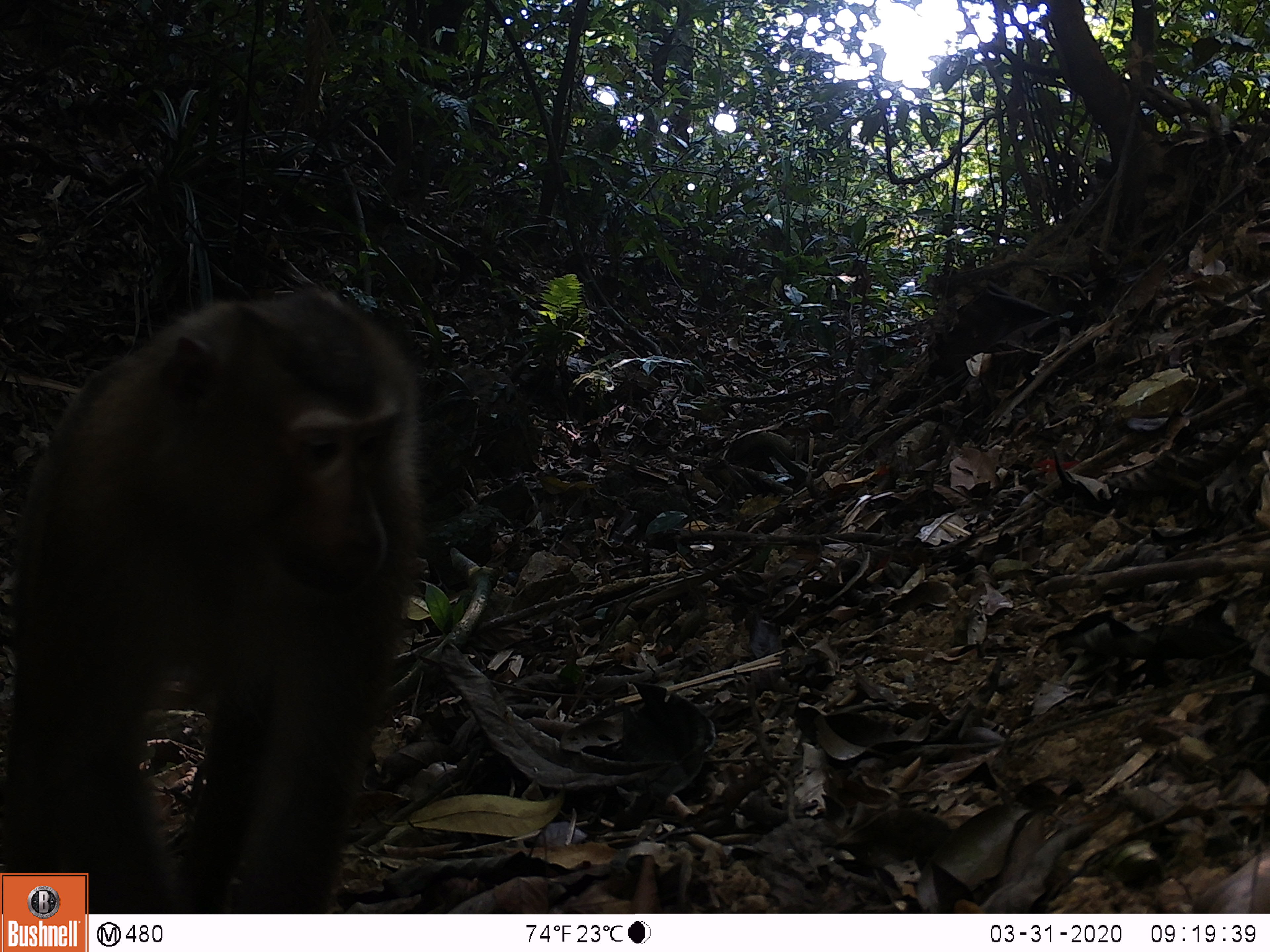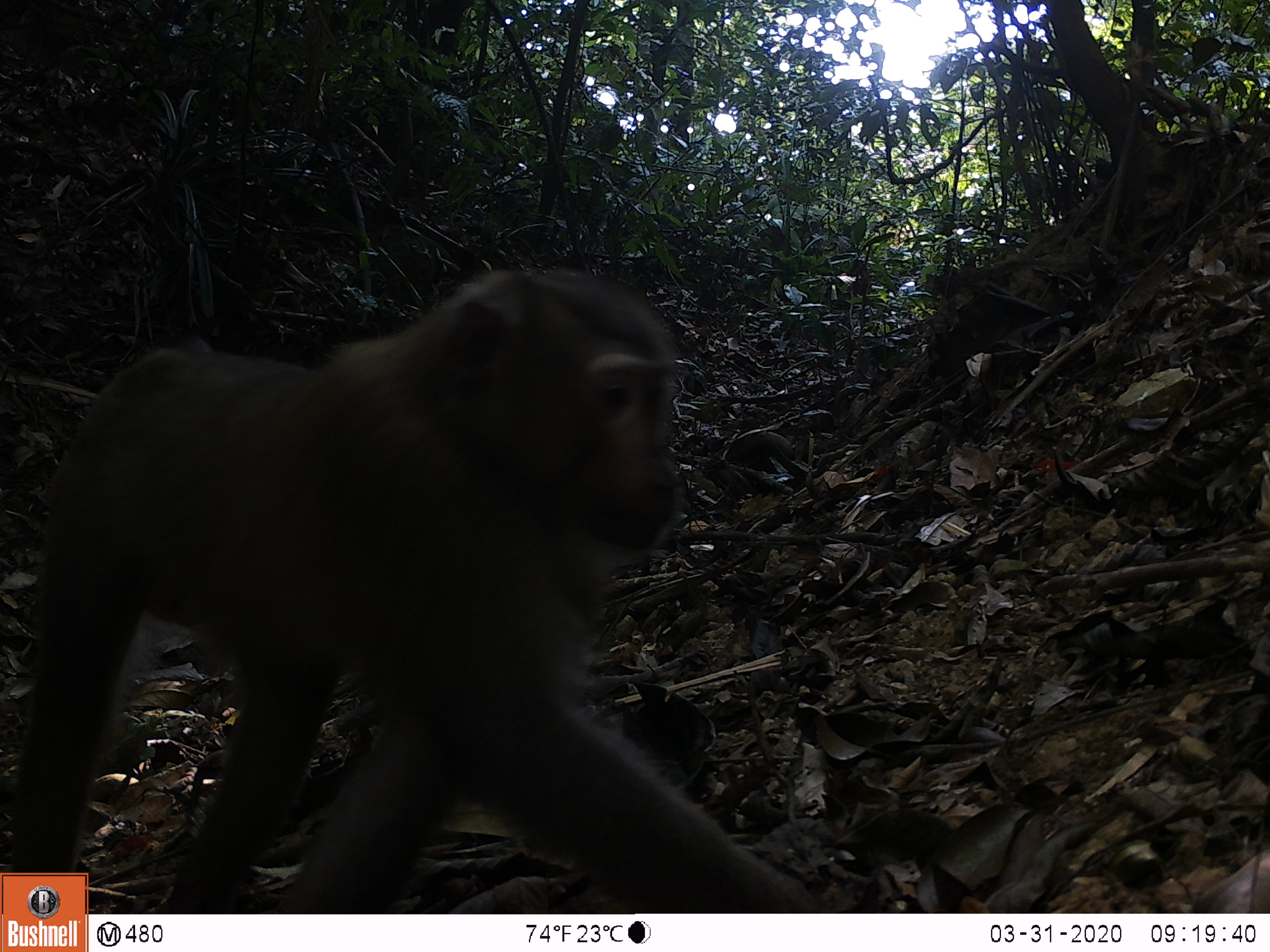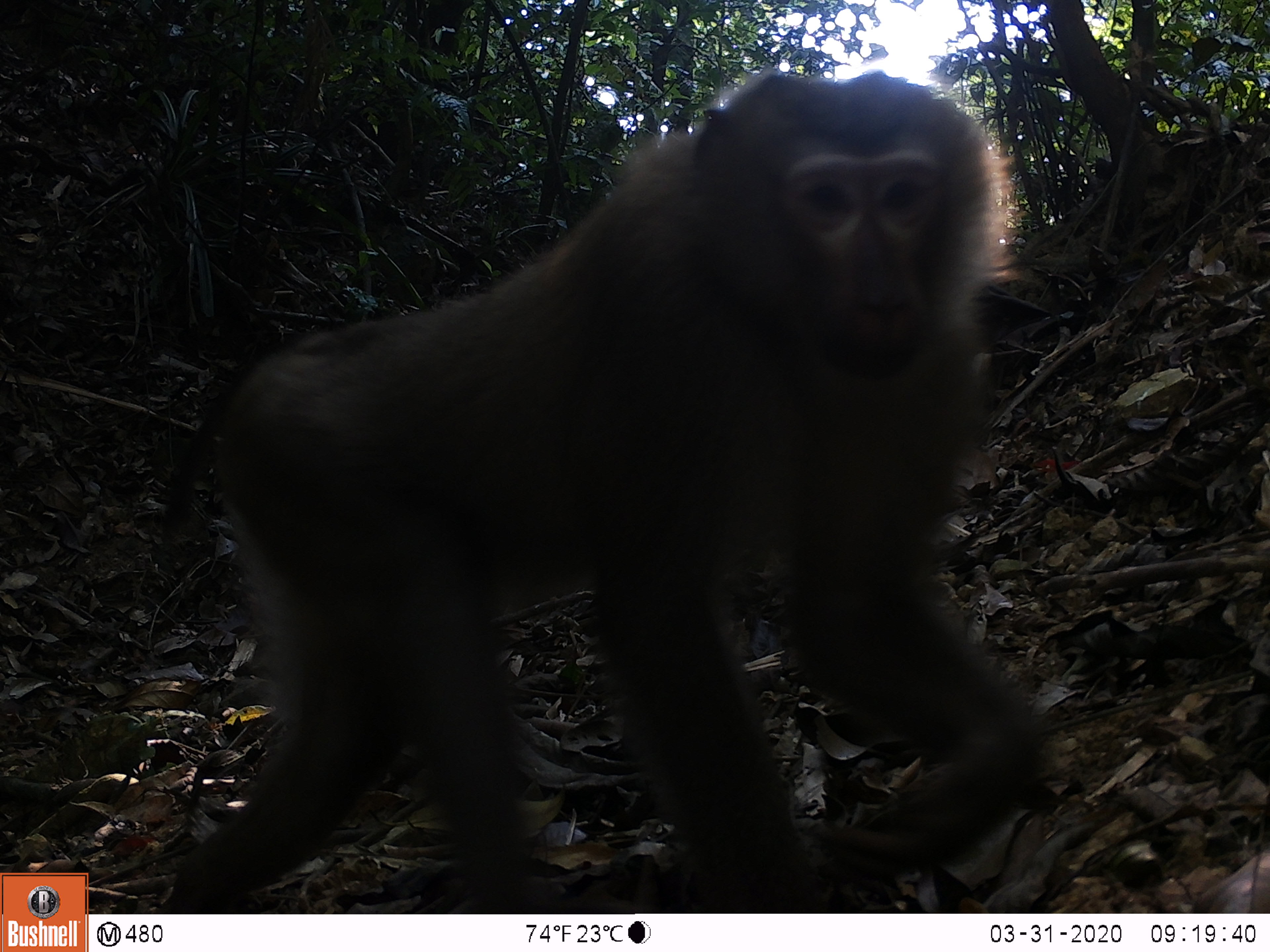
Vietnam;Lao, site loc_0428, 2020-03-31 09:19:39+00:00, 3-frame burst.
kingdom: Animalia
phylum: Chordata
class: Mammalia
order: Primates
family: Cercopithecidae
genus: Macaca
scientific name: Macaca nemestrina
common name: pig-tailed macaque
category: pig tailed macaque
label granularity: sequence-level